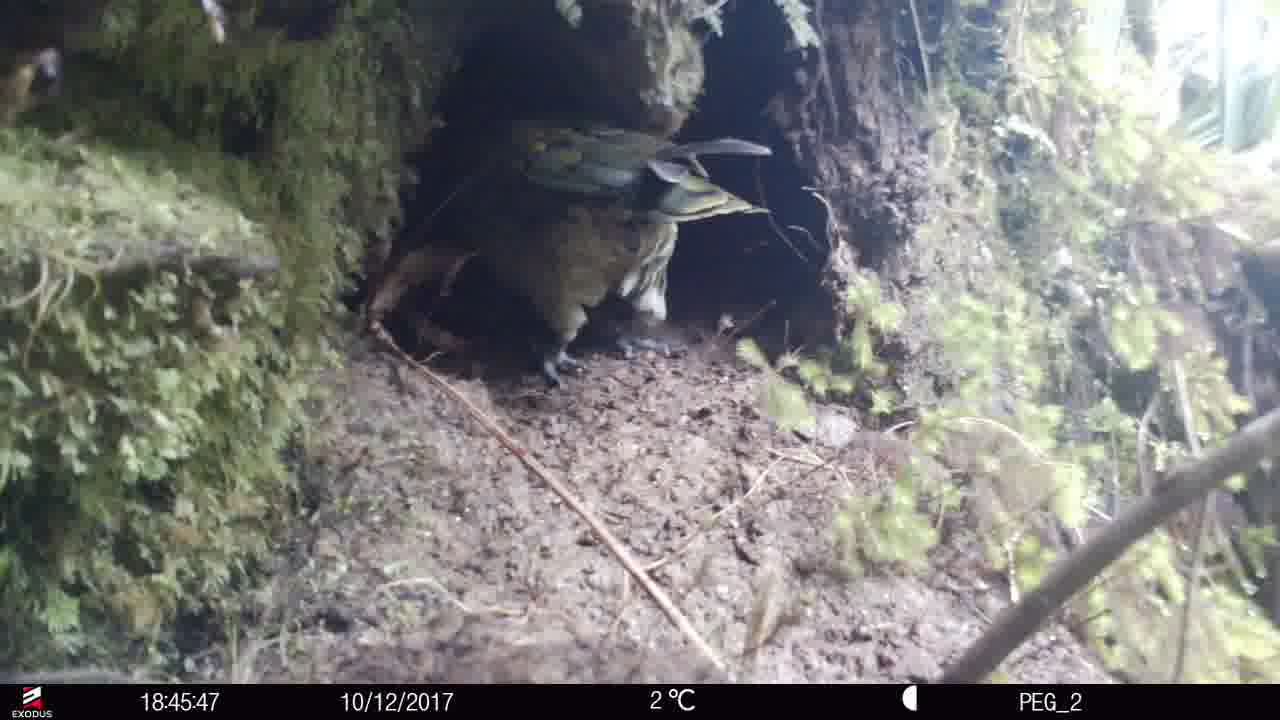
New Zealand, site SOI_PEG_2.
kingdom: Animalia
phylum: Chordata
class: Aves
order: Psittaciformes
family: Strigopidae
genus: Nestor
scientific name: Nestor notabilis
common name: kea